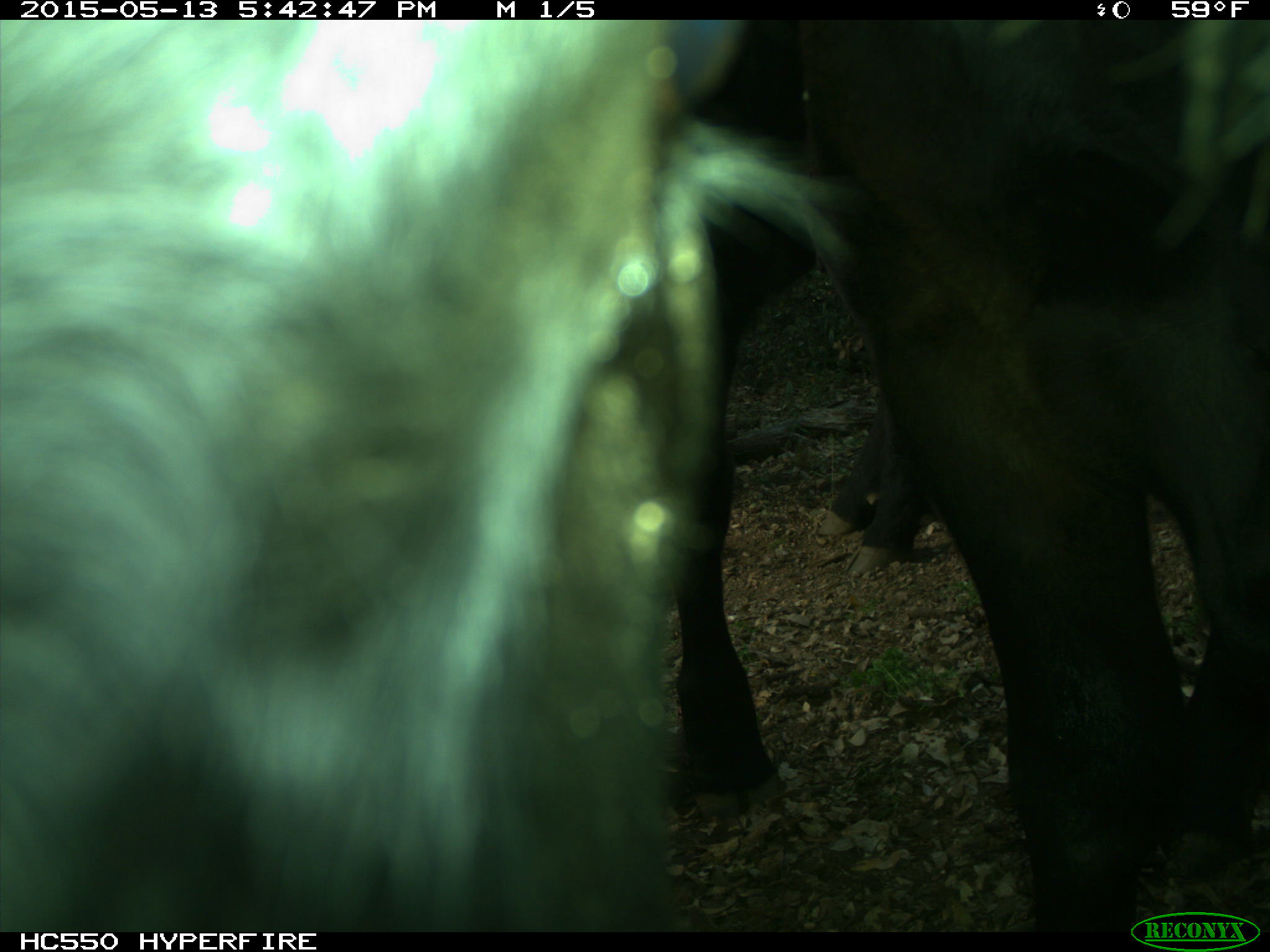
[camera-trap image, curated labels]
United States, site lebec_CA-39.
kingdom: Animalia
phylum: Chordata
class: Mammalia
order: Artiodactyla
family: Bovidae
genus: Bos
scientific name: Bos taurus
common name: domestic cow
Bos taurus (domestic cow).